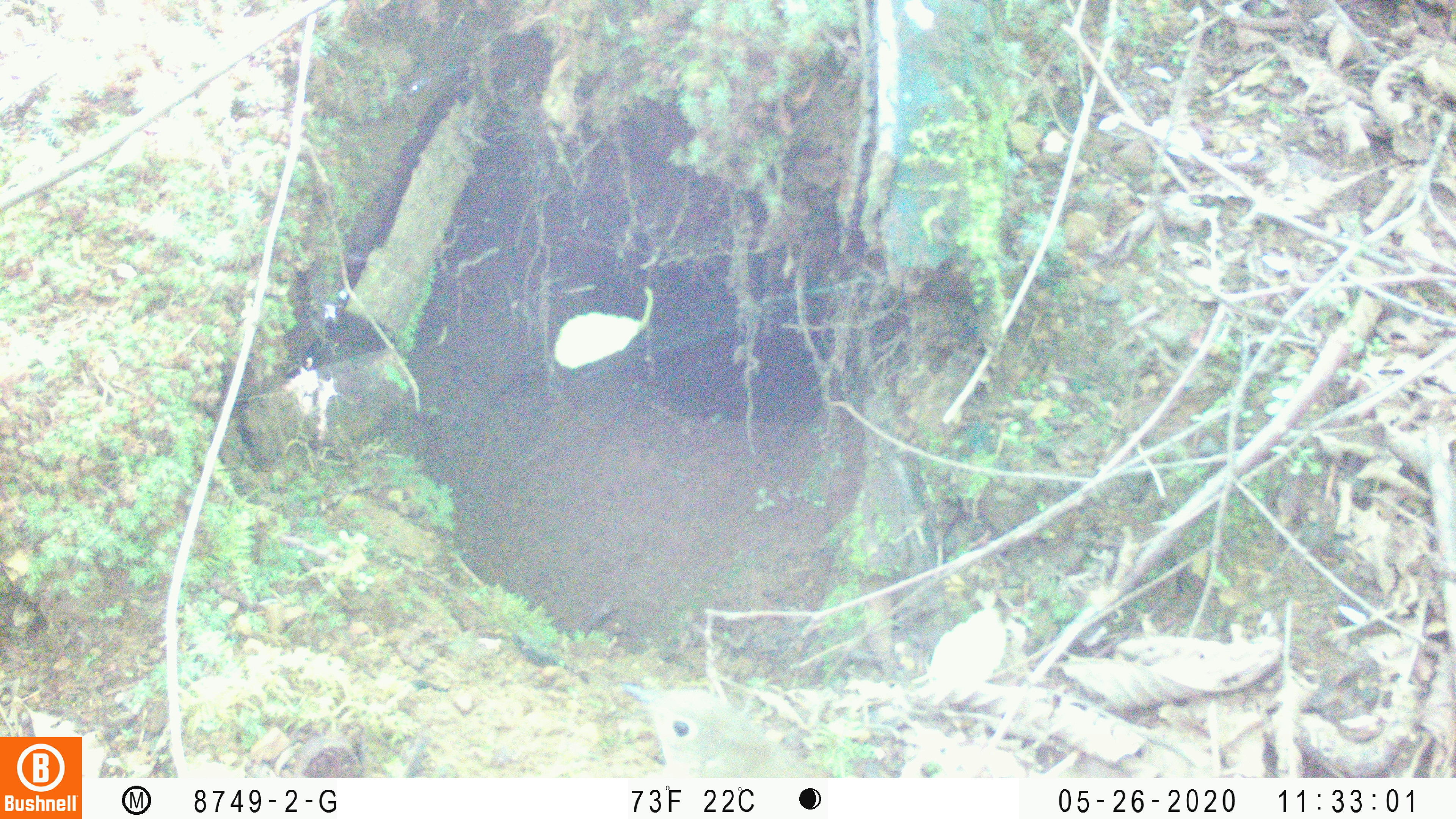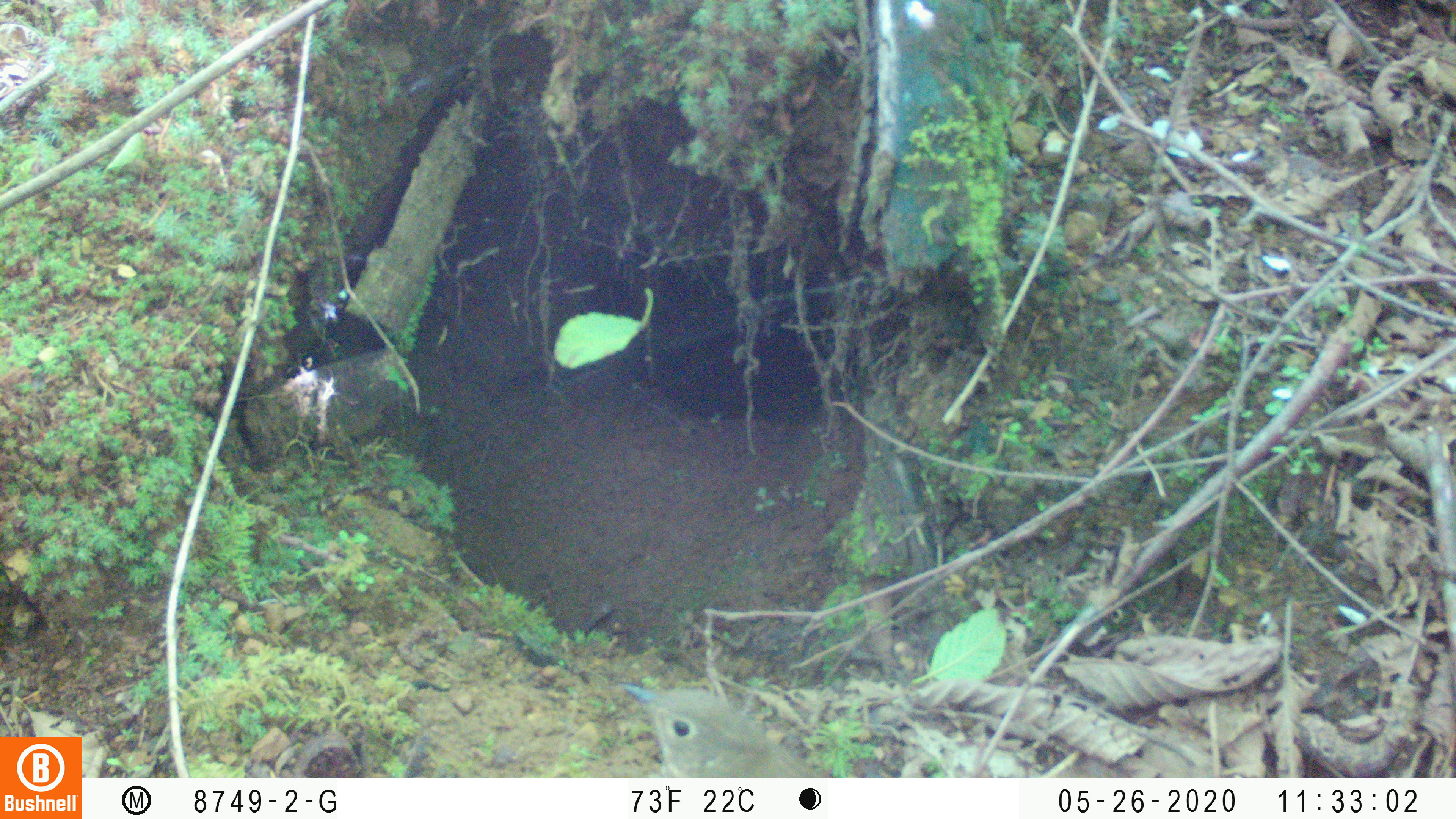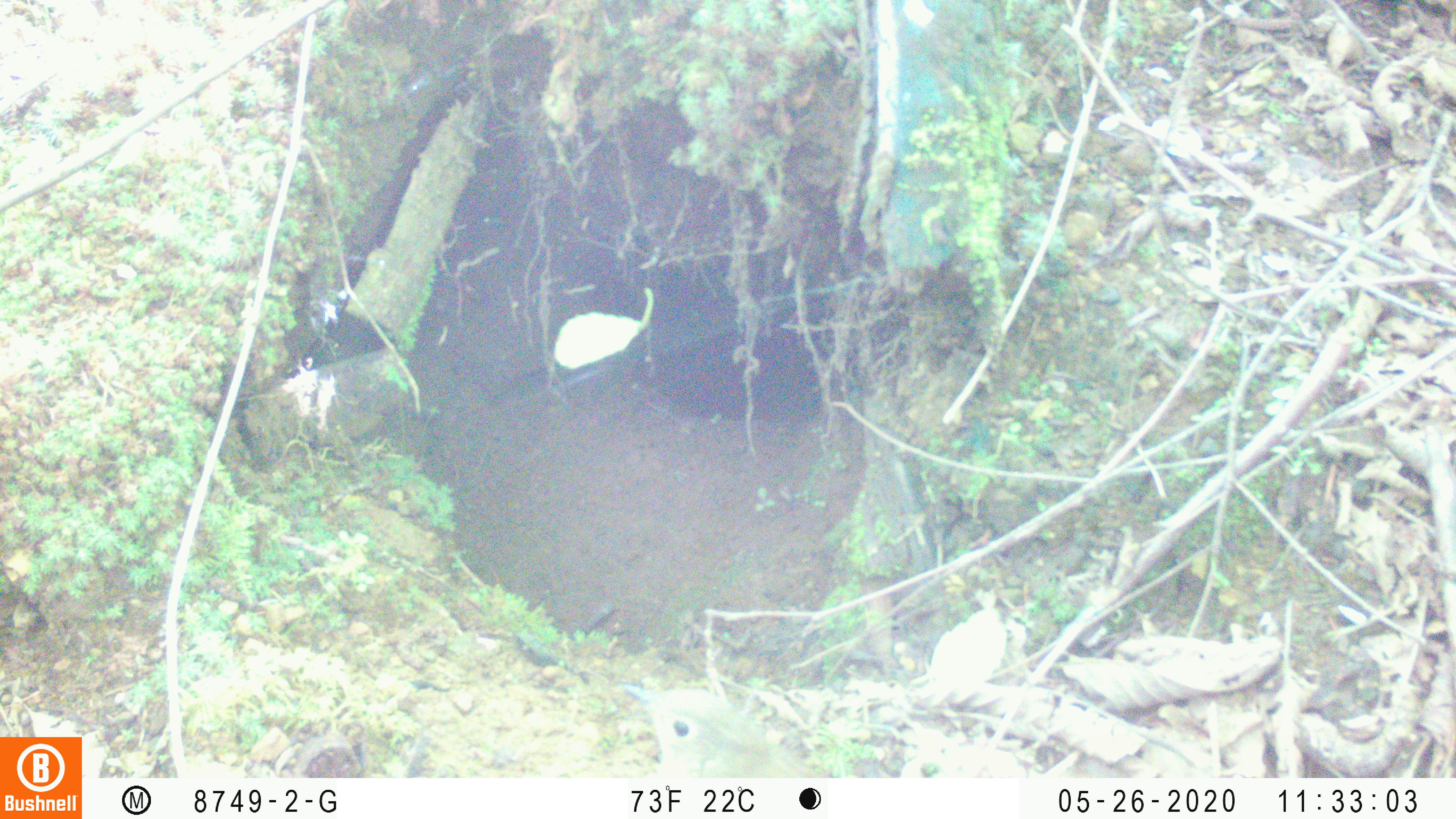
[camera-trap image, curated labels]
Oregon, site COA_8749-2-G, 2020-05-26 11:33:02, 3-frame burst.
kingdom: Animalia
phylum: Chordata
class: Aves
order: Passeriformes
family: Turdidae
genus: Catharus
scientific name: Catharus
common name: brown thrushes and nightingale-thrushes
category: catharus species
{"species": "catharus species (brown thrushes and nightingale-thrushes) (Catharus)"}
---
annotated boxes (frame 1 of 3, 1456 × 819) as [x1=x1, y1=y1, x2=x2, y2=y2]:
catharus species: [x1=609, y1=674, x2=830, y2=773]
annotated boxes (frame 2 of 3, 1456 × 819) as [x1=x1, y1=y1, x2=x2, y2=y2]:
catharus species: [x1=610, y1=673, x2=839, y2=774]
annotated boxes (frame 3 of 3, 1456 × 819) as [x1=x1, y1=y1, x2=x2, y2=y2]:
catharus species: [x1=606, y1=670, x2=839, y2=773]